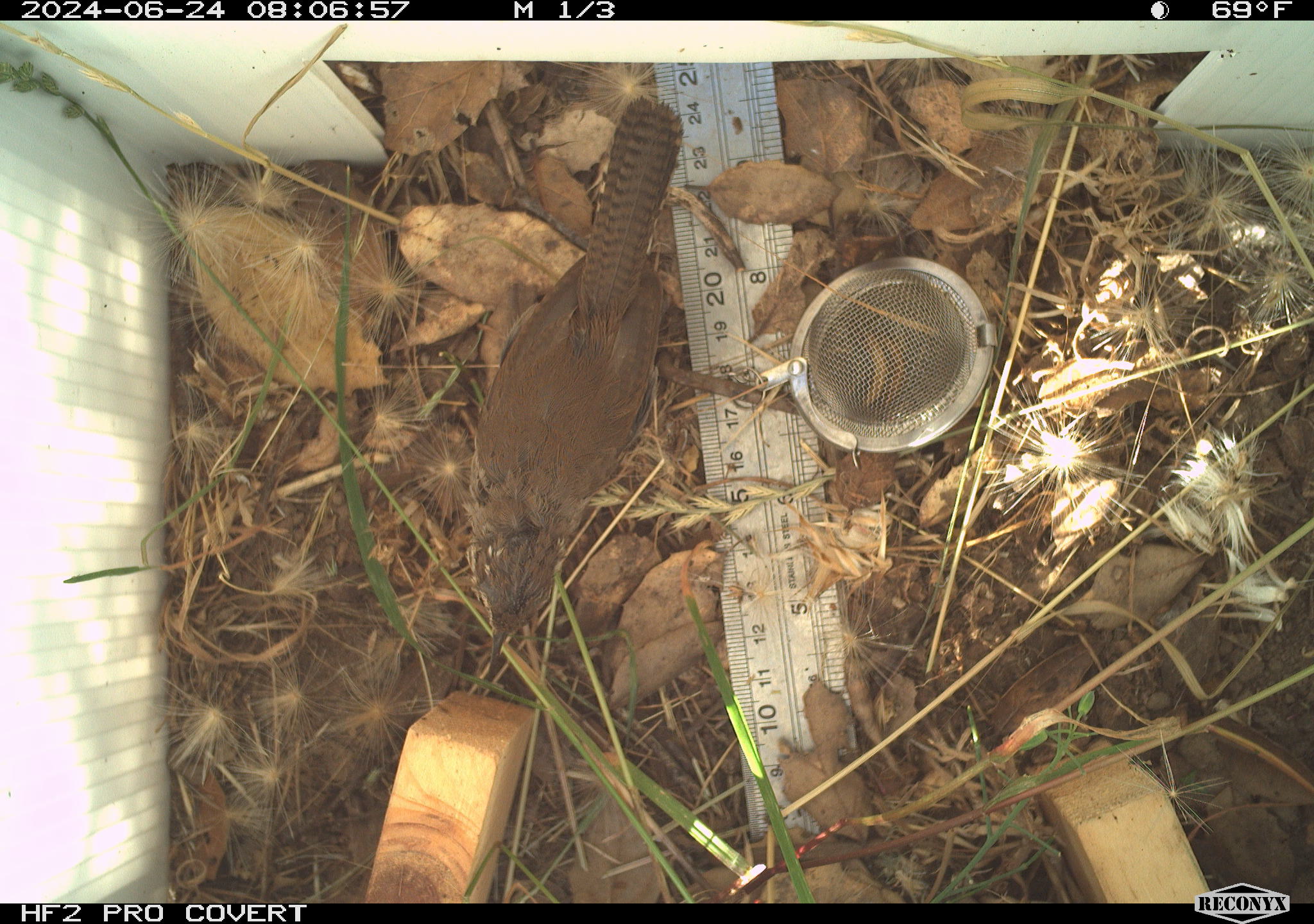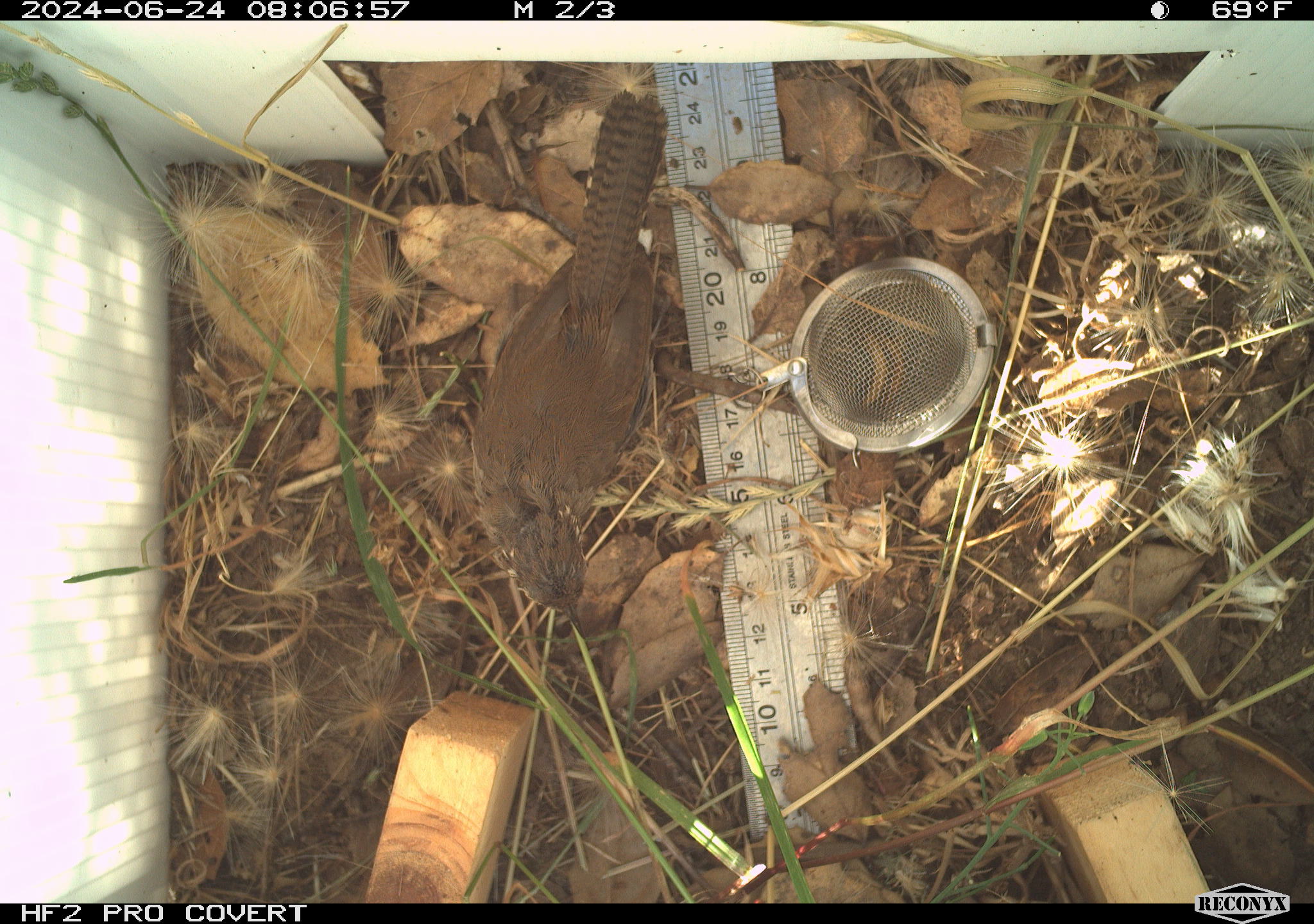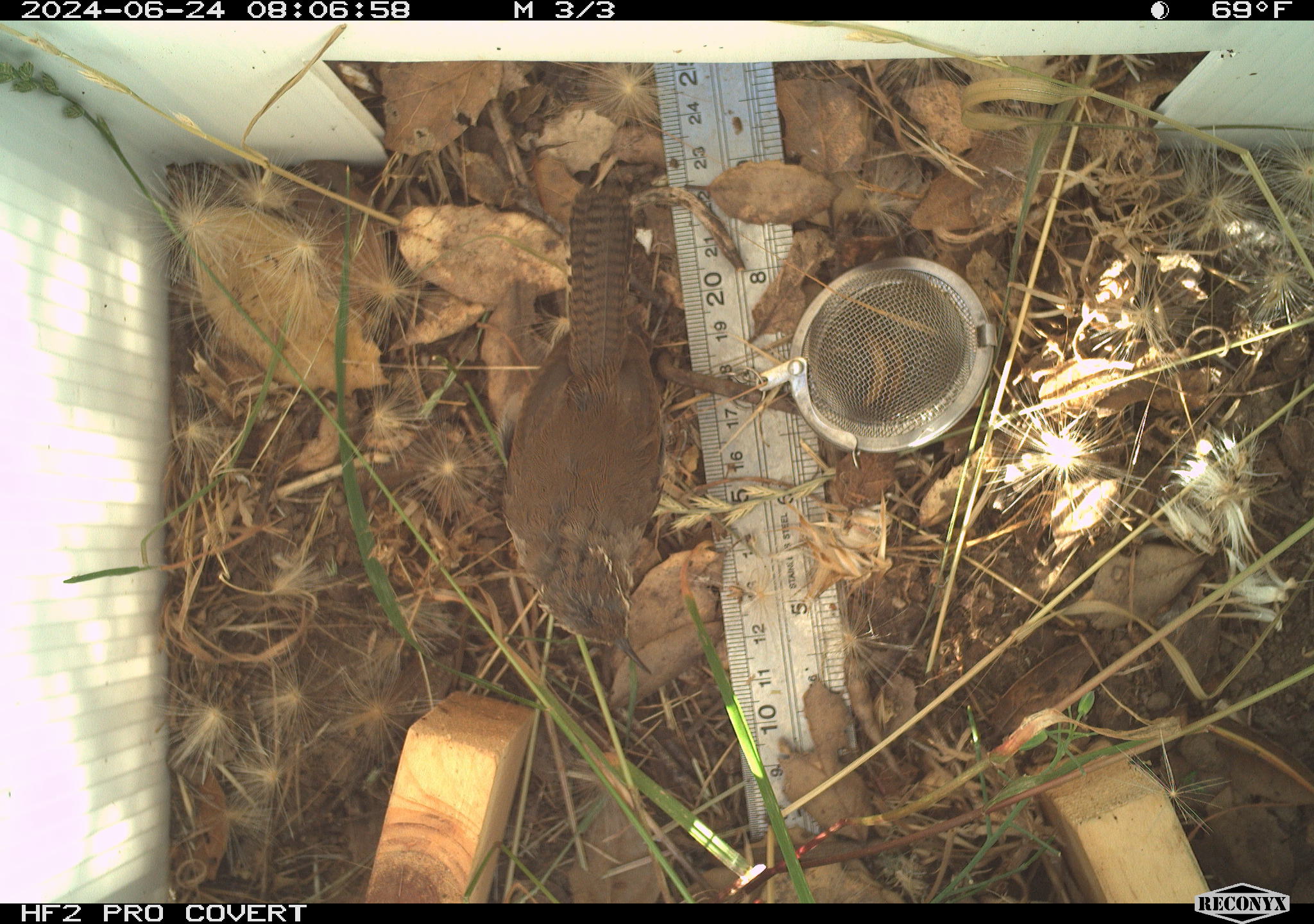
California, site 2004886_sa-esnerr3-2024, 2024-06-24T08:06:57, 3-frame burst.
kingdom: Animalia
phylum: Chordata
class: Aves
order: Passeriformes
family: Troglodytidae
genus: Thryomanes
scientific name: Thryomanes bewickii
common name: bewick's wren